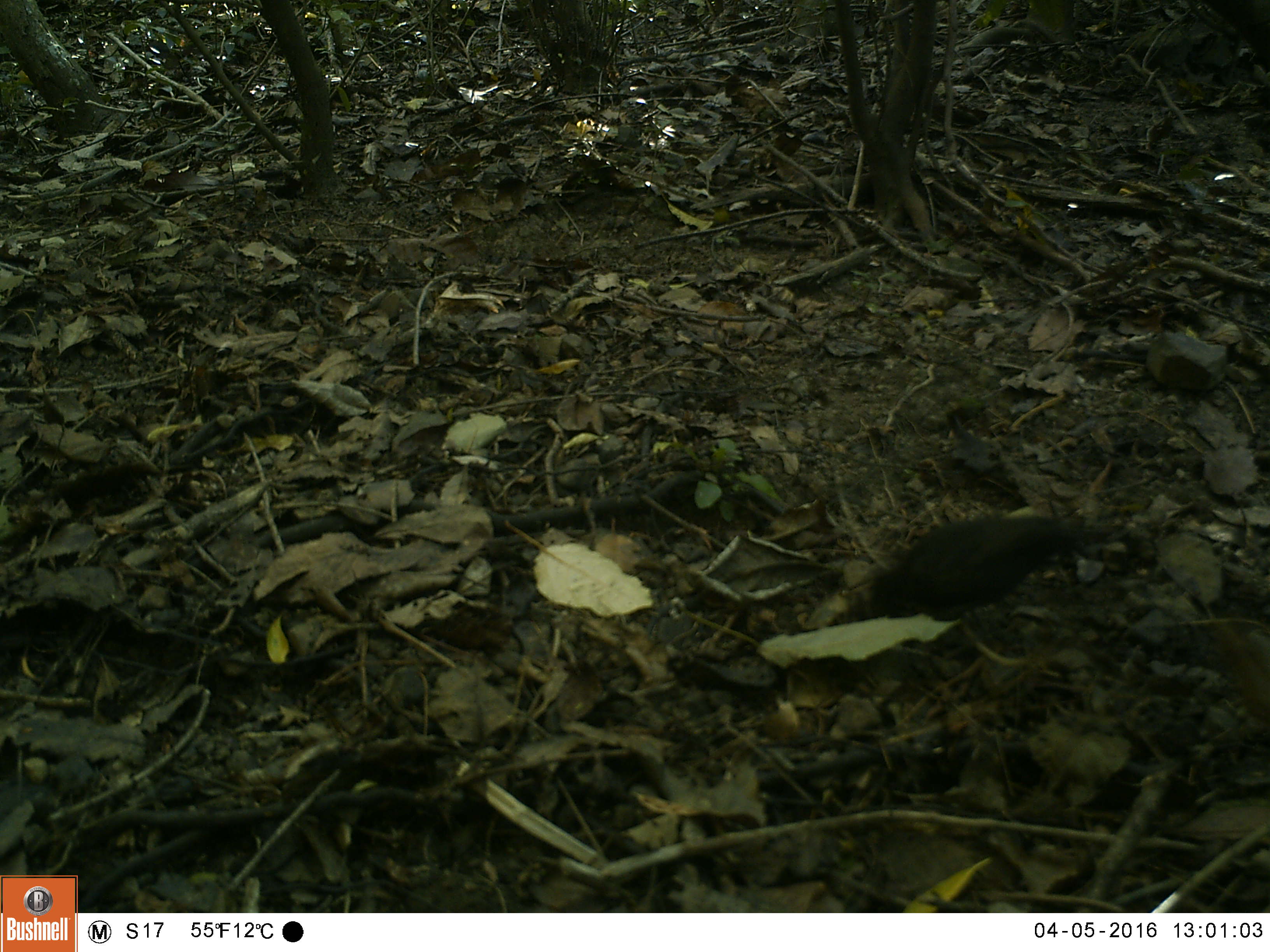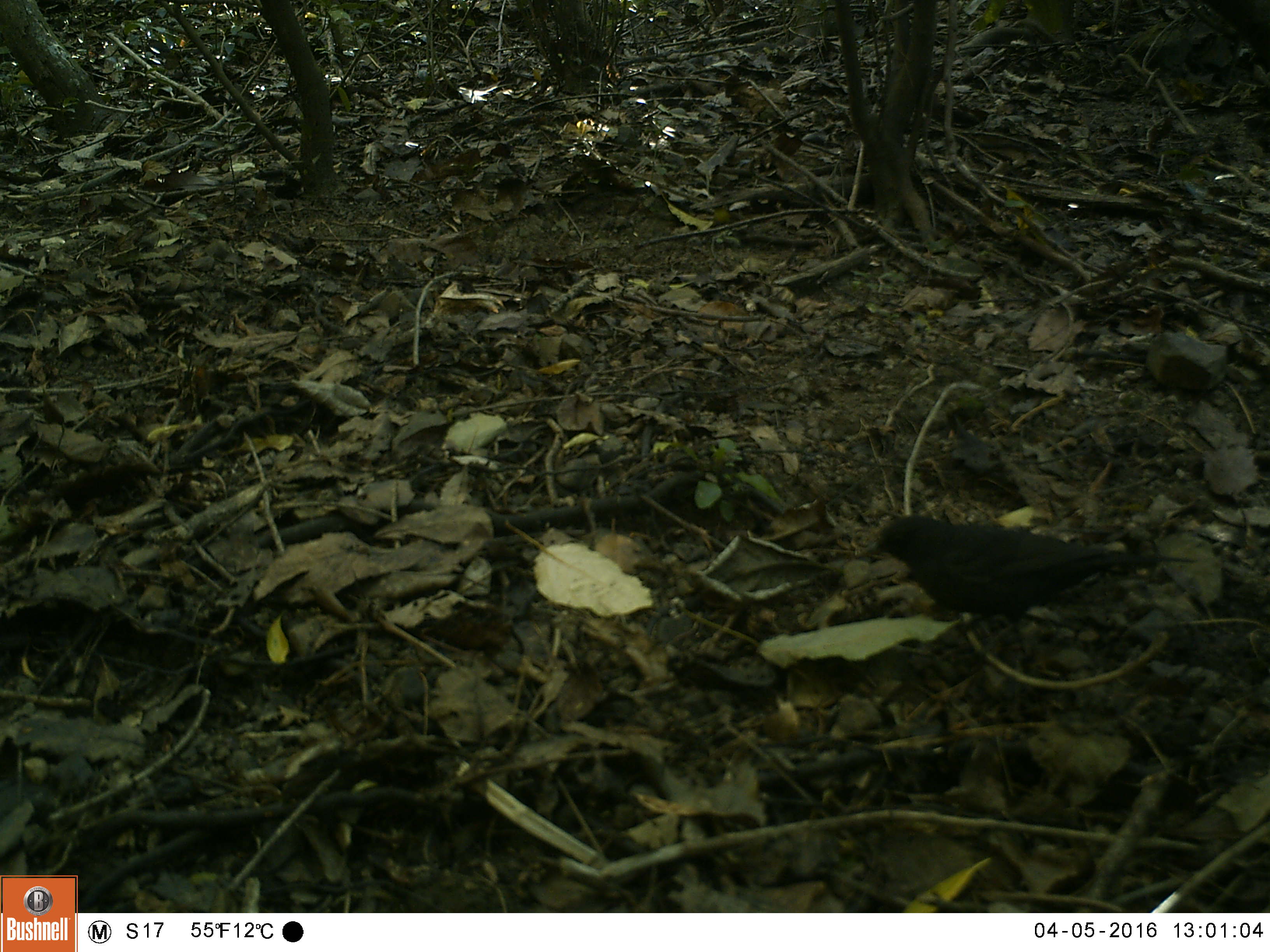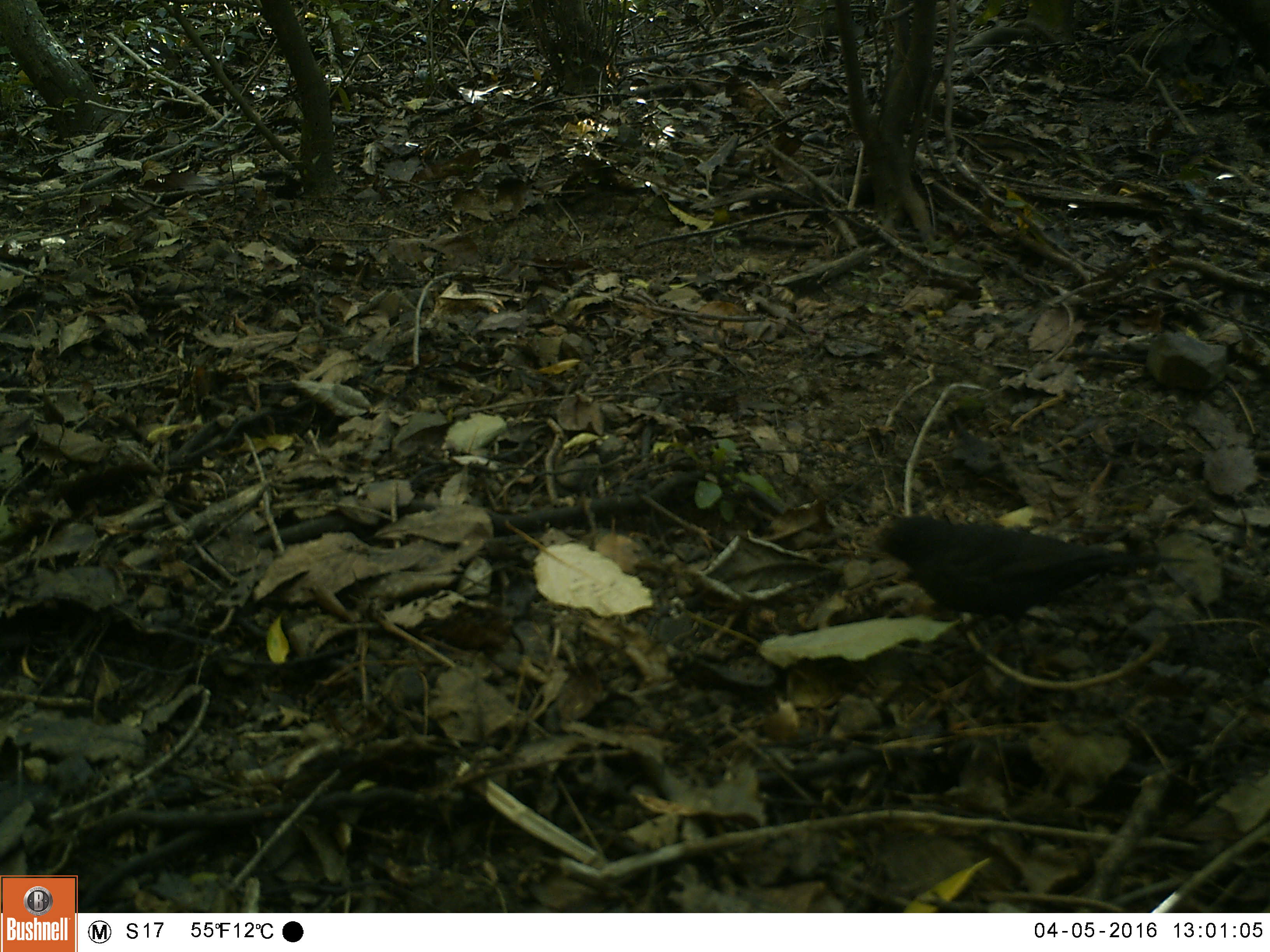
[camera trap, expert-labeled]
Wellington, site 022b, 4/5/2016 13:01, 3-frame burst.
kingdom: Animalia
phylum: Chordata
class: Aves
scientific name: Aves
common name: bird